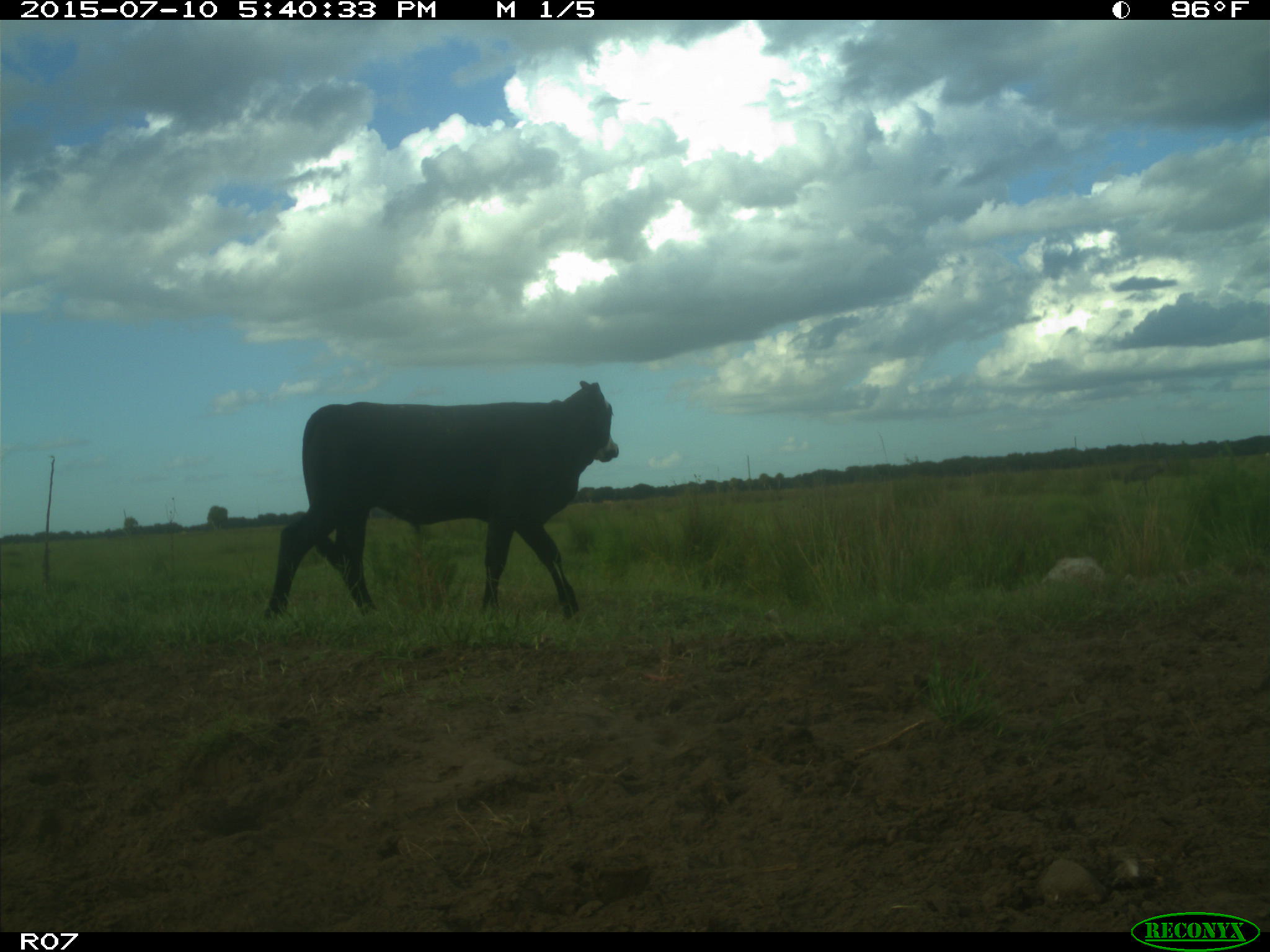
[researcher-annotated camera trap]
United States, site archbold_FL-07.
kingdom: Animalia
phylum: Chordata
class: Mammalia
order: Artiodactyla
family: Bovidae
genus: Bos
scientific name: Bos taurus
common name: domestic cow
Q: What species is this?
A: Bos taurus (domestic cow).